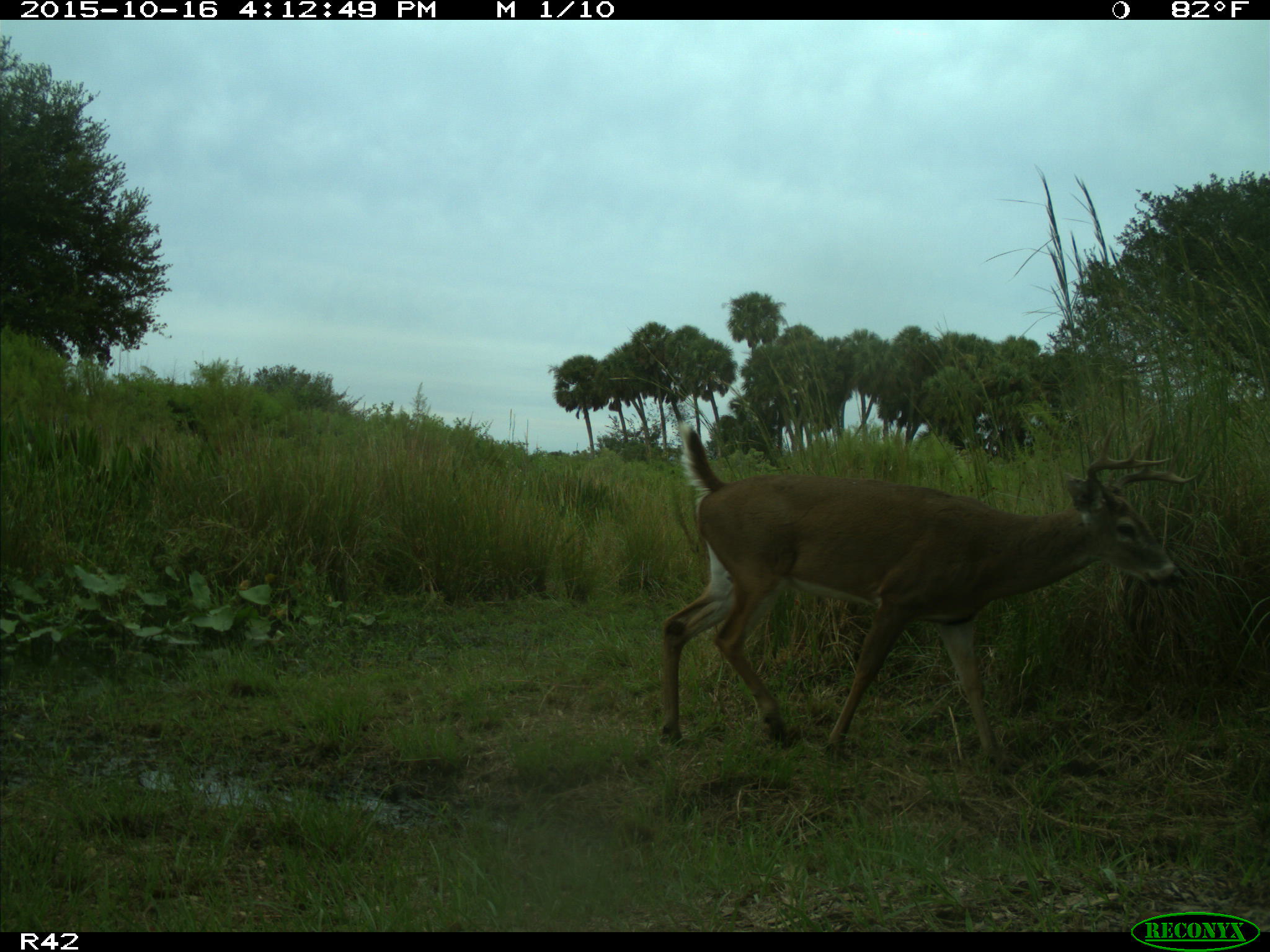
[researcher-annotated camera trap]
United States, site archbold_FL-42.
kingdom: Animalia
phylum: Chordata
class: Mammalia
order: Artiodactyla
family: Cervidae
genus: Odocoileus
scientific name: Odocoileus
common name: deer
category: unidentified deer